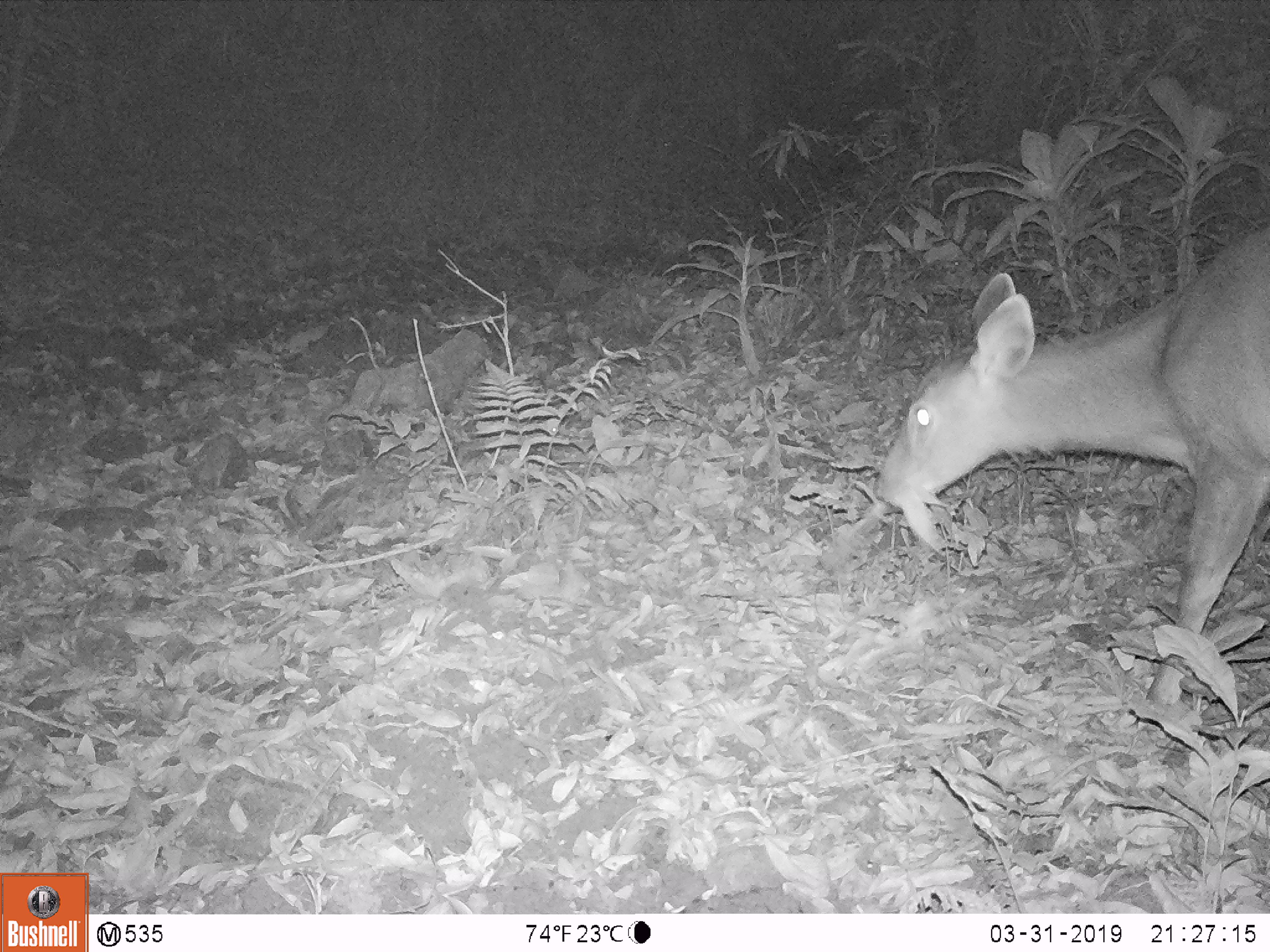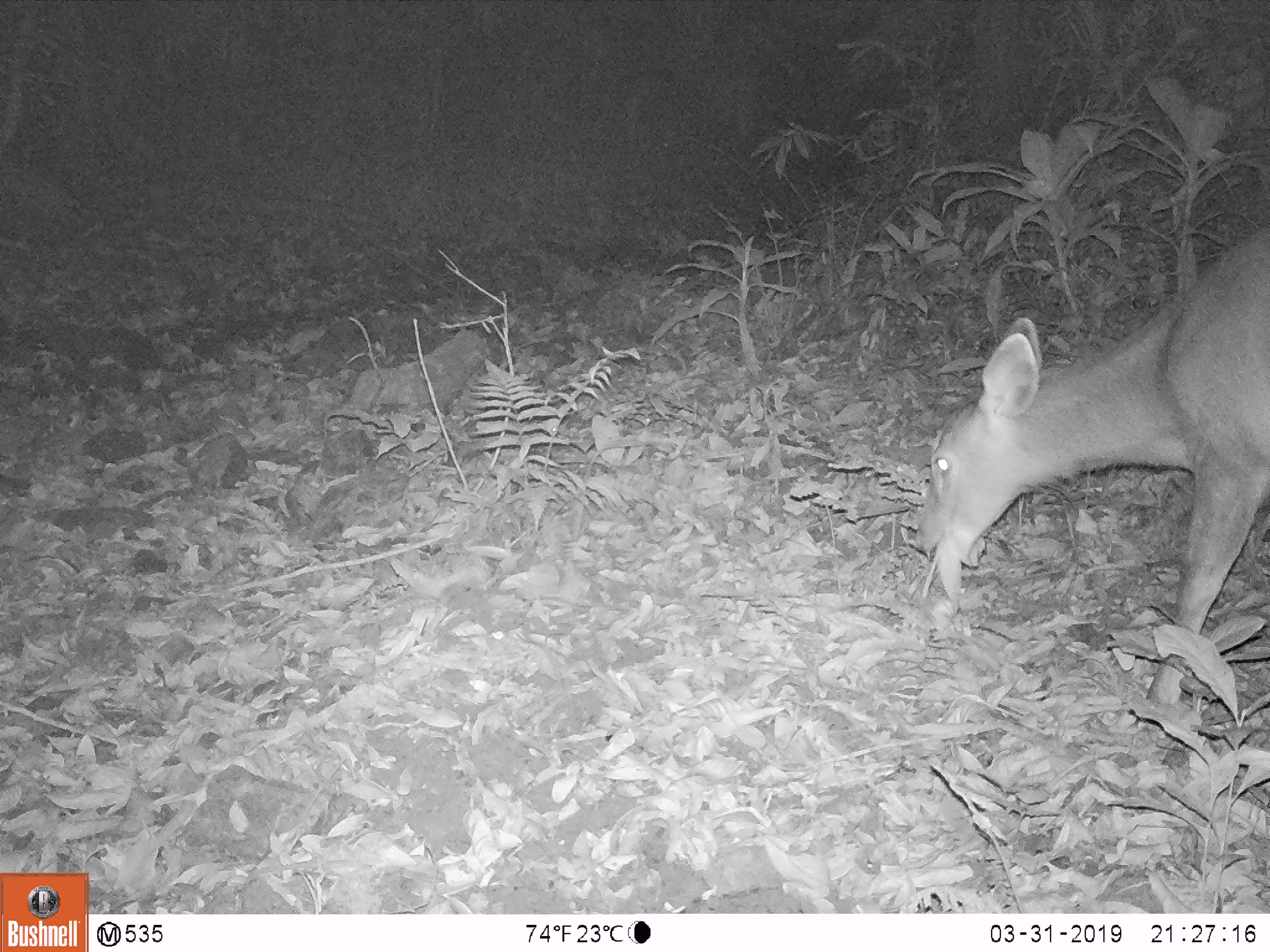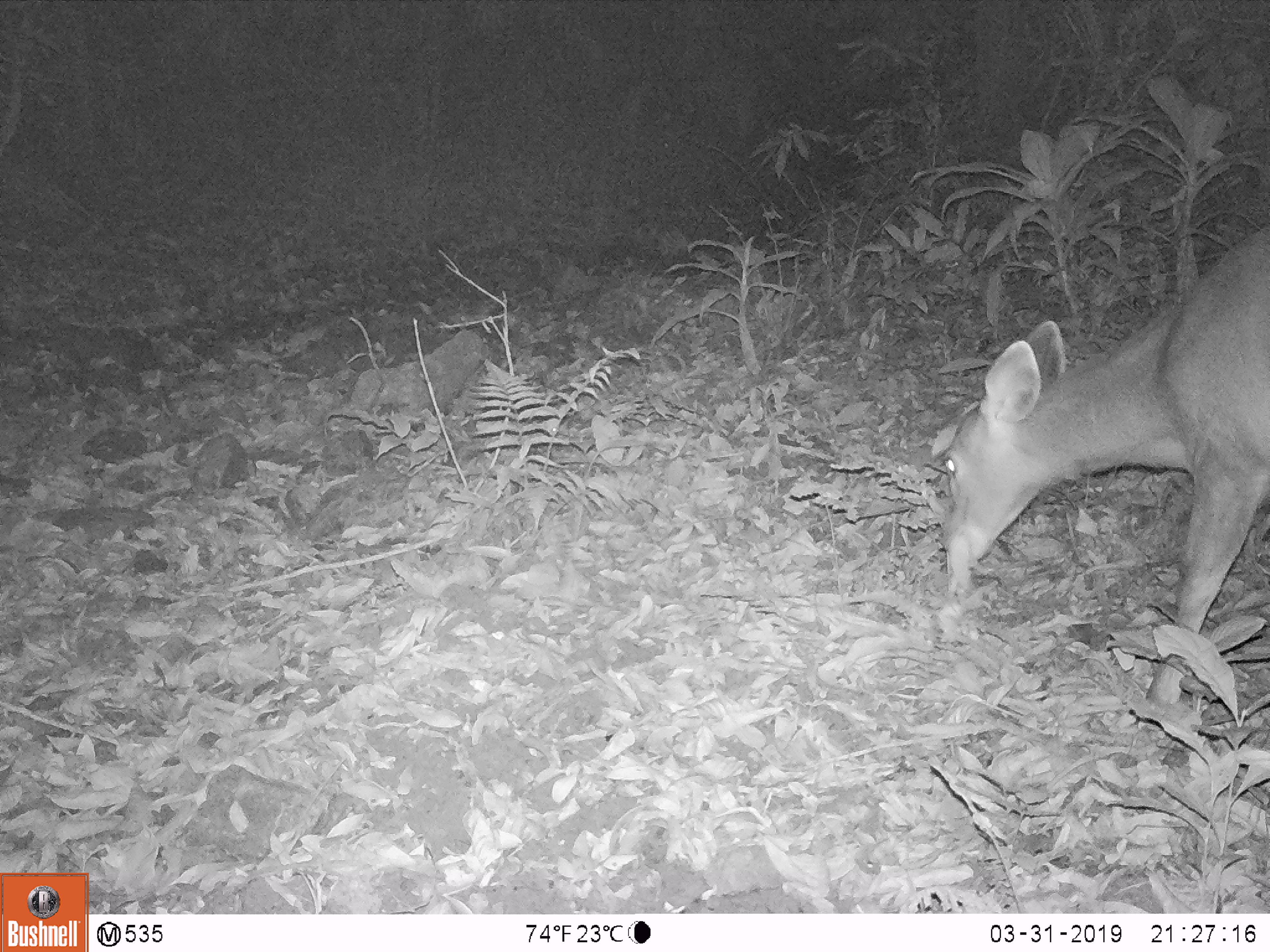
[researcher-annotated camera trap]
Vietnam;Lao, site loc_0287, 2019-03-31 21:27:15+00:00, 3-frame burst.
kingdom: Animalia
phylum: Chordata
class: Mammalia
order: Artiodactyla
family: Cervidae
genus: Rusa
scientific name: Rusa unicolor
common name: sambar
Sambar (Rusa unicolor). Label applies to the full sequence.